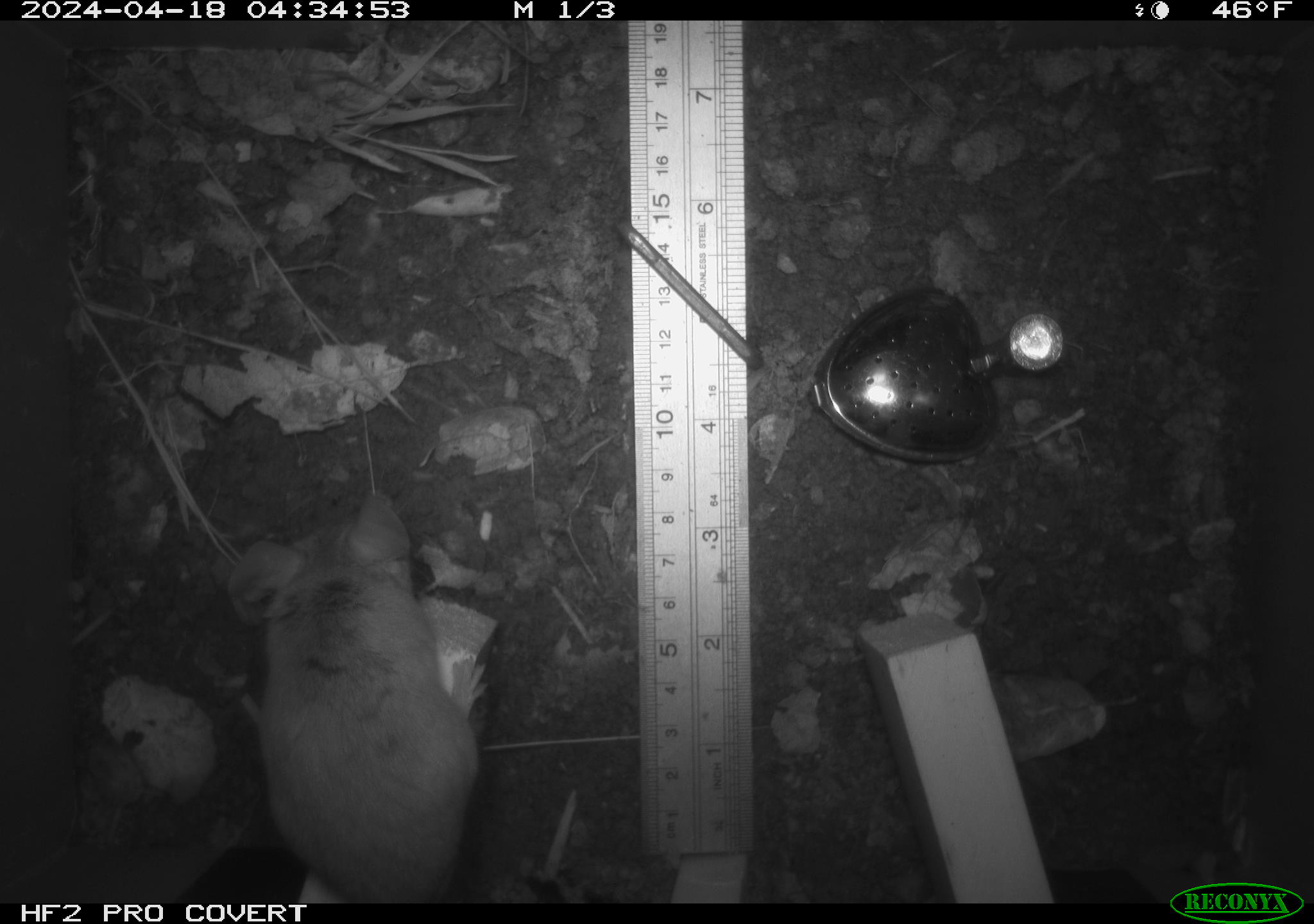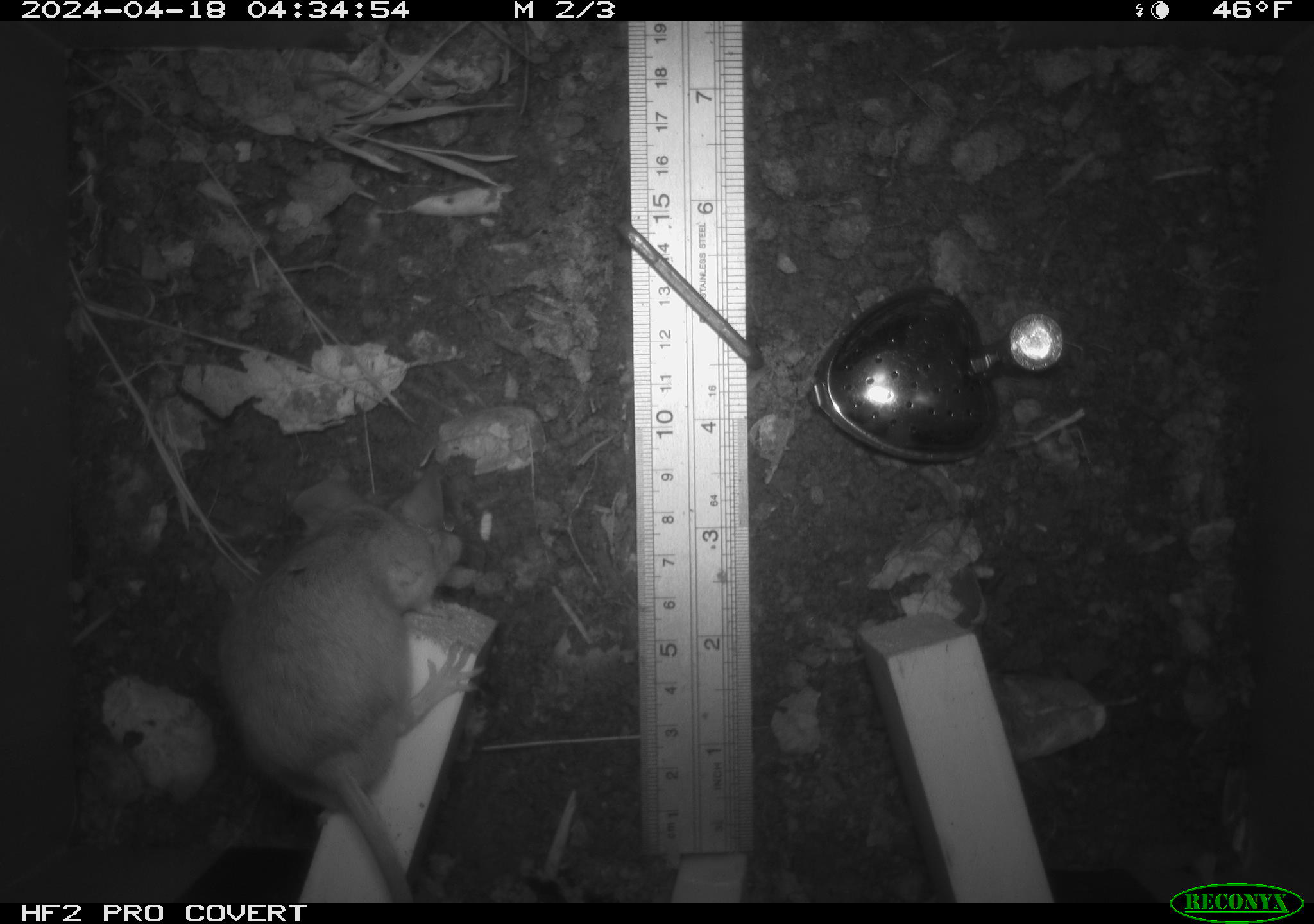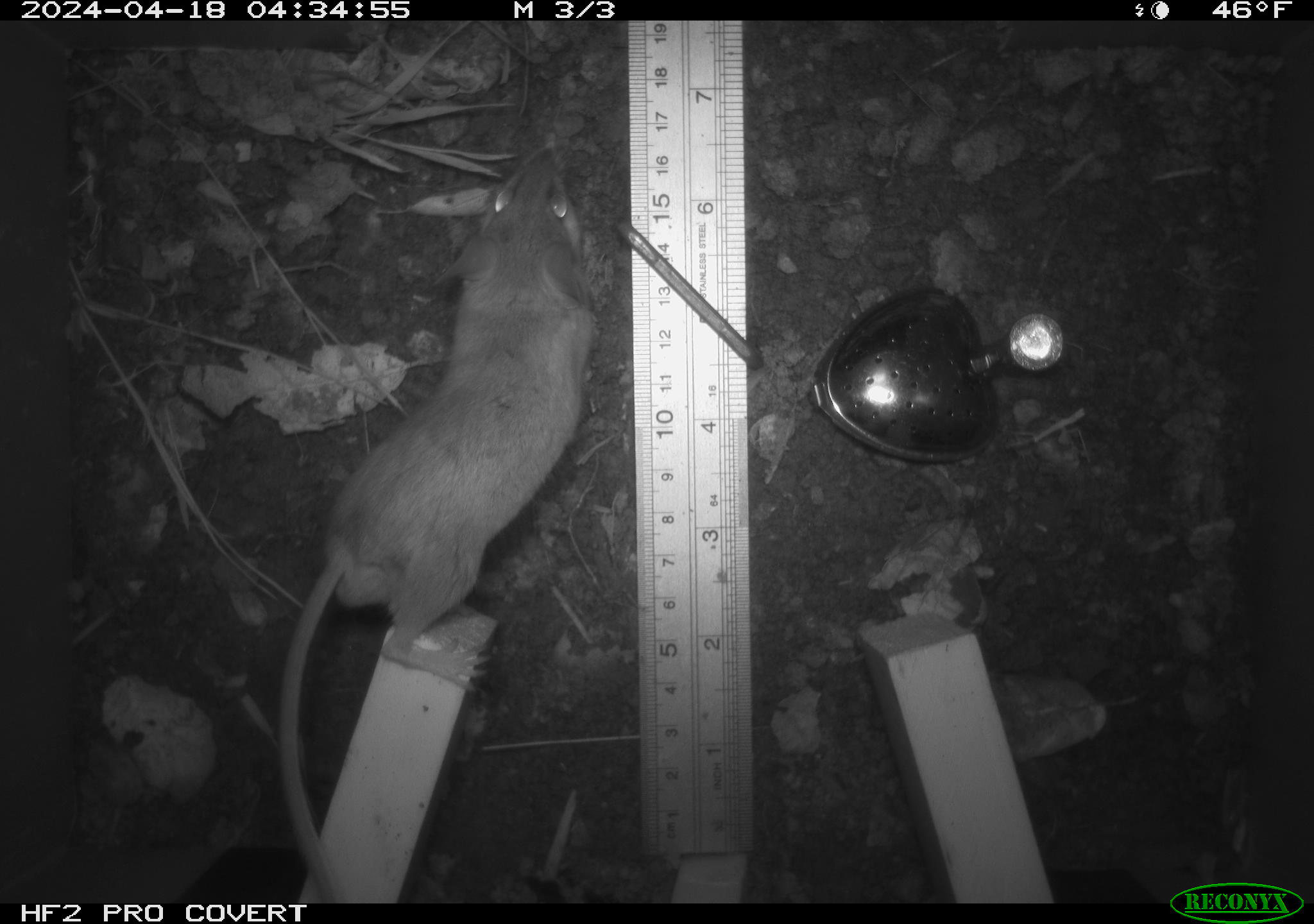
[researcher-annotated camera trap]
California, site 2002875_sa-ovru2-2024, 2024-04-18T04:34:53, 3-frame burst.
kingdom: Animalia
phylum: Chordata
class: Mammalia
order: Rodentia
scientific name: Rodentia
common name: rodent